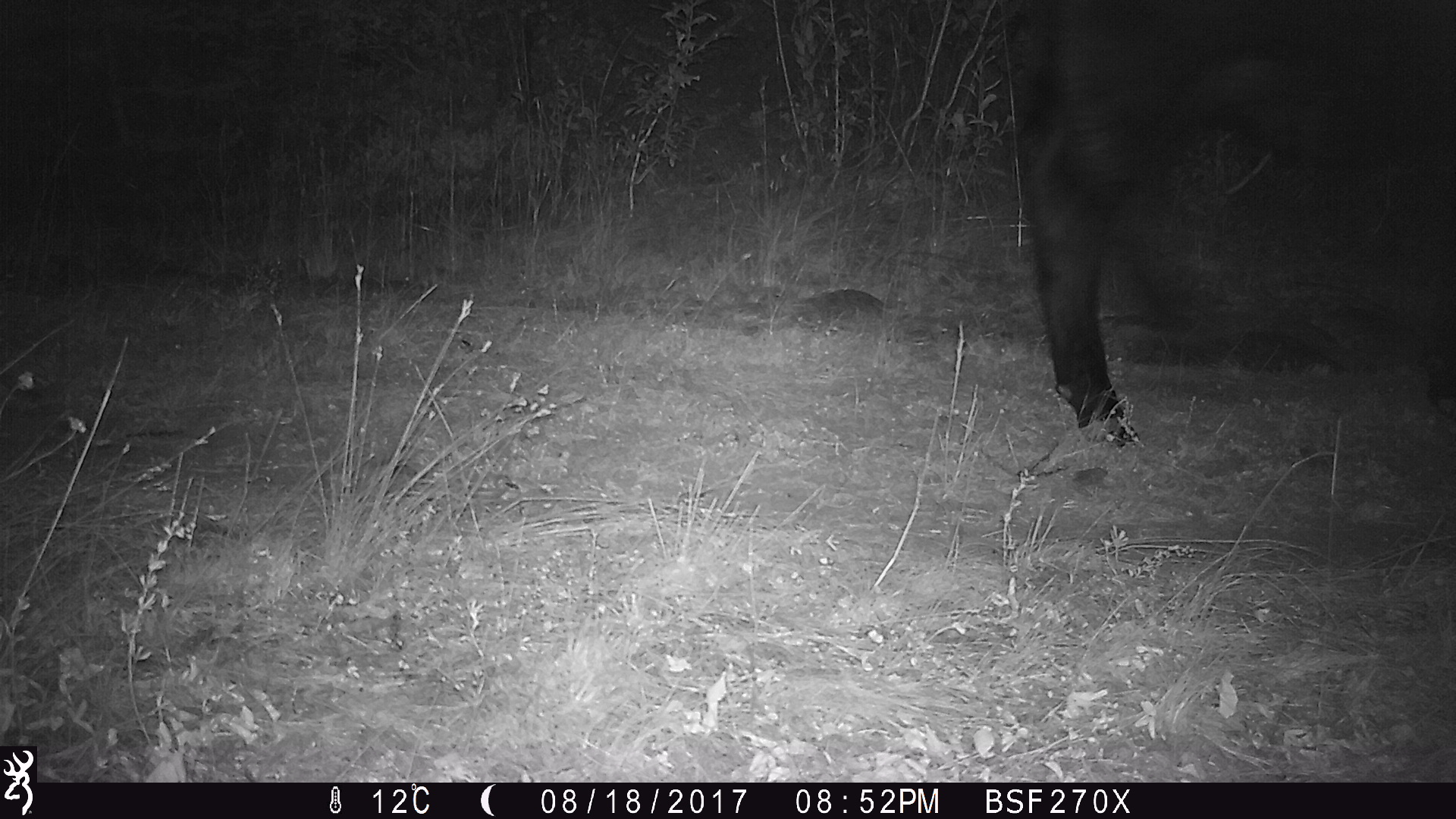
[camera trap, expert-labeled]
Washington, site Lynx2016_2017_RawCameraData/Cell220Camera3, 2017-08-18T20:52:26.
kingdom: Animalia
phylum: Chordata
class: Mammalia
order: Artiodactyla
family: Bovidae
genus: Bos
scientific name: Bos taurus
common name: domestic cattle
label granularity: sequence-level